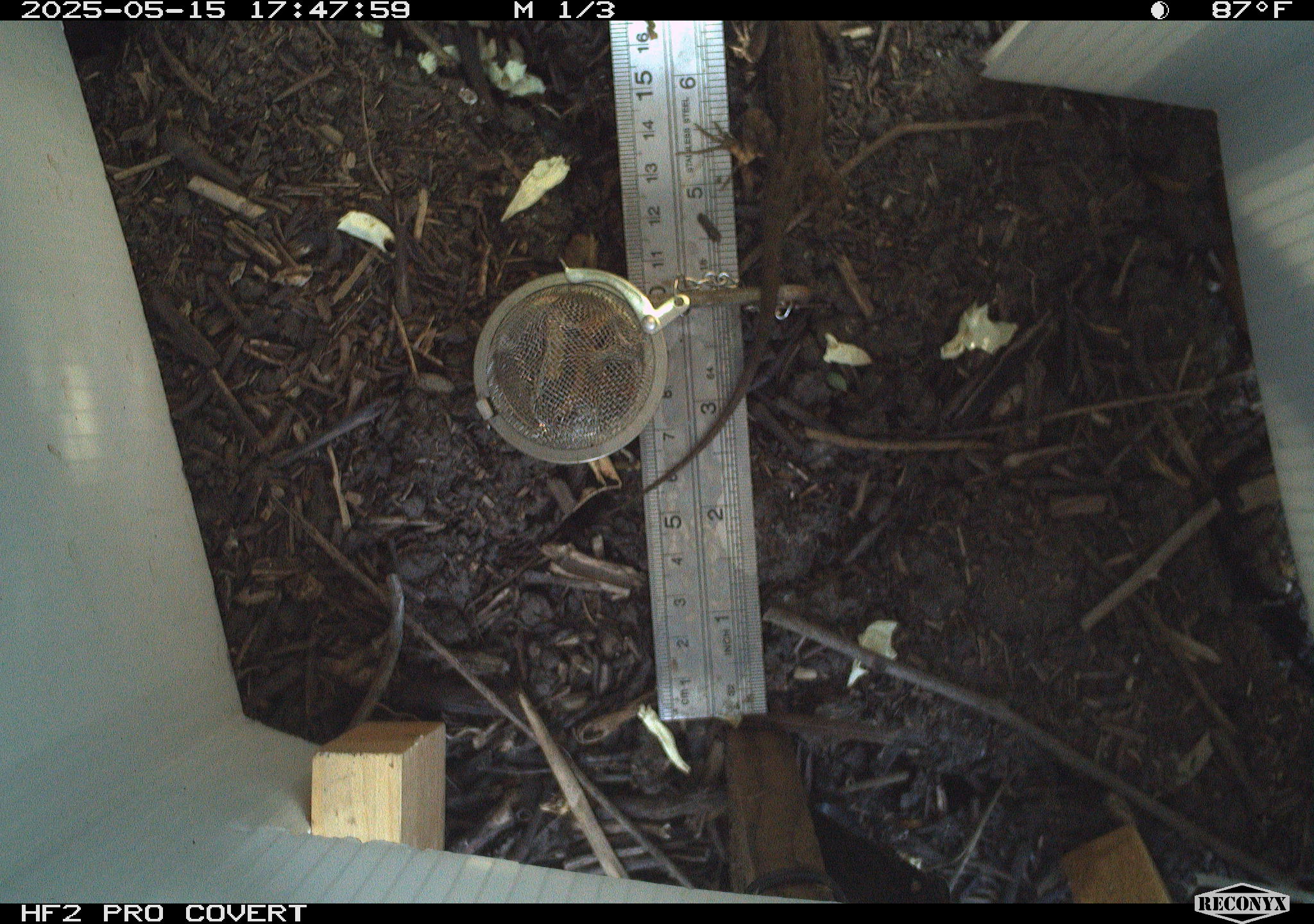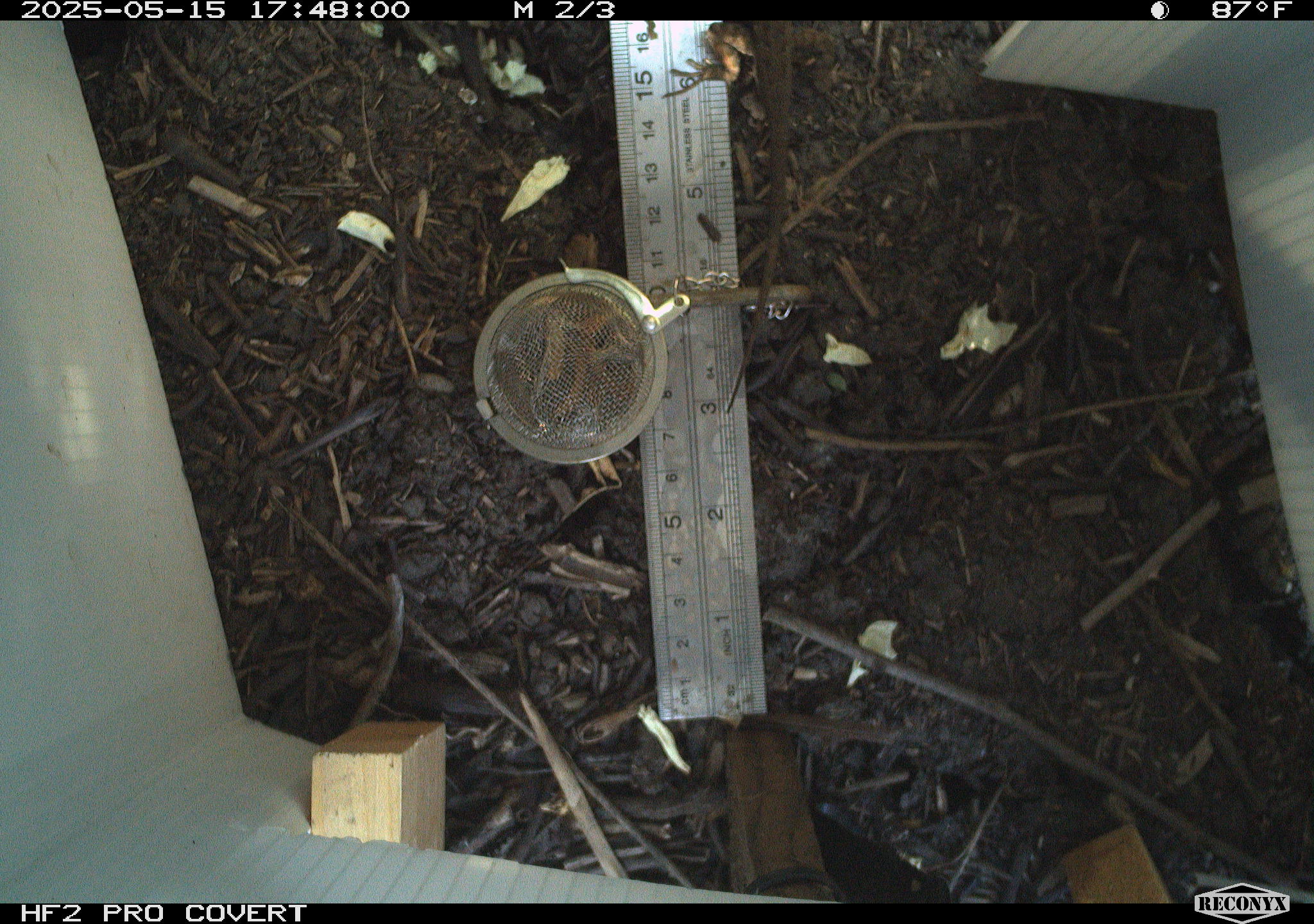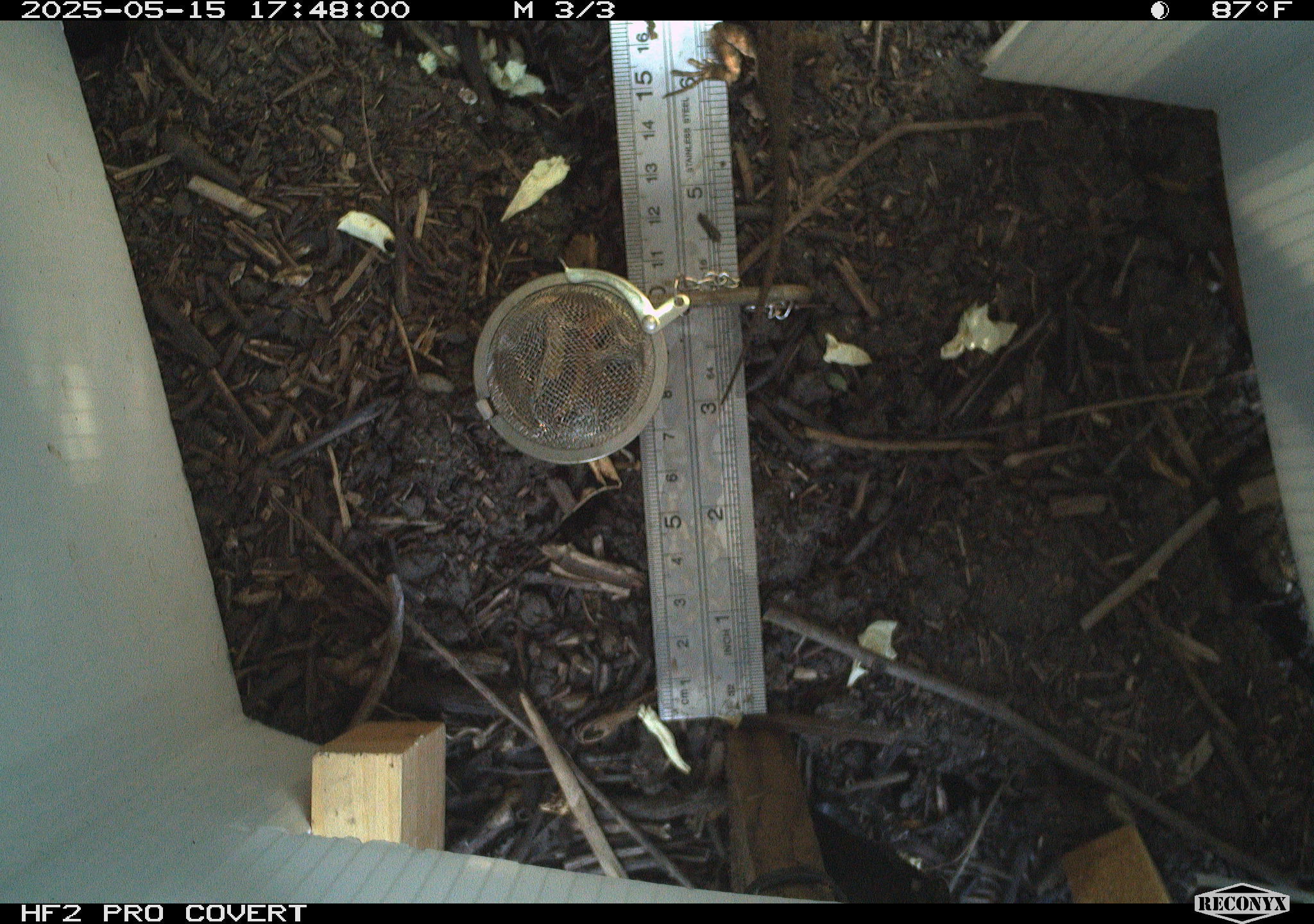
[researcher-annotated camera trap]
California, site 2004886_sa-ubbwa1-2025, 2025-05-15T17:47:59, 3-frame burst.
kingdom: Animalia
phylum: Chordata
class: Reptilia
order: Squamata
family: Phrynosomatidae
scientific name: Phrynosomatidae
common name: north american spiny lizards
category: sceloporus/uta species